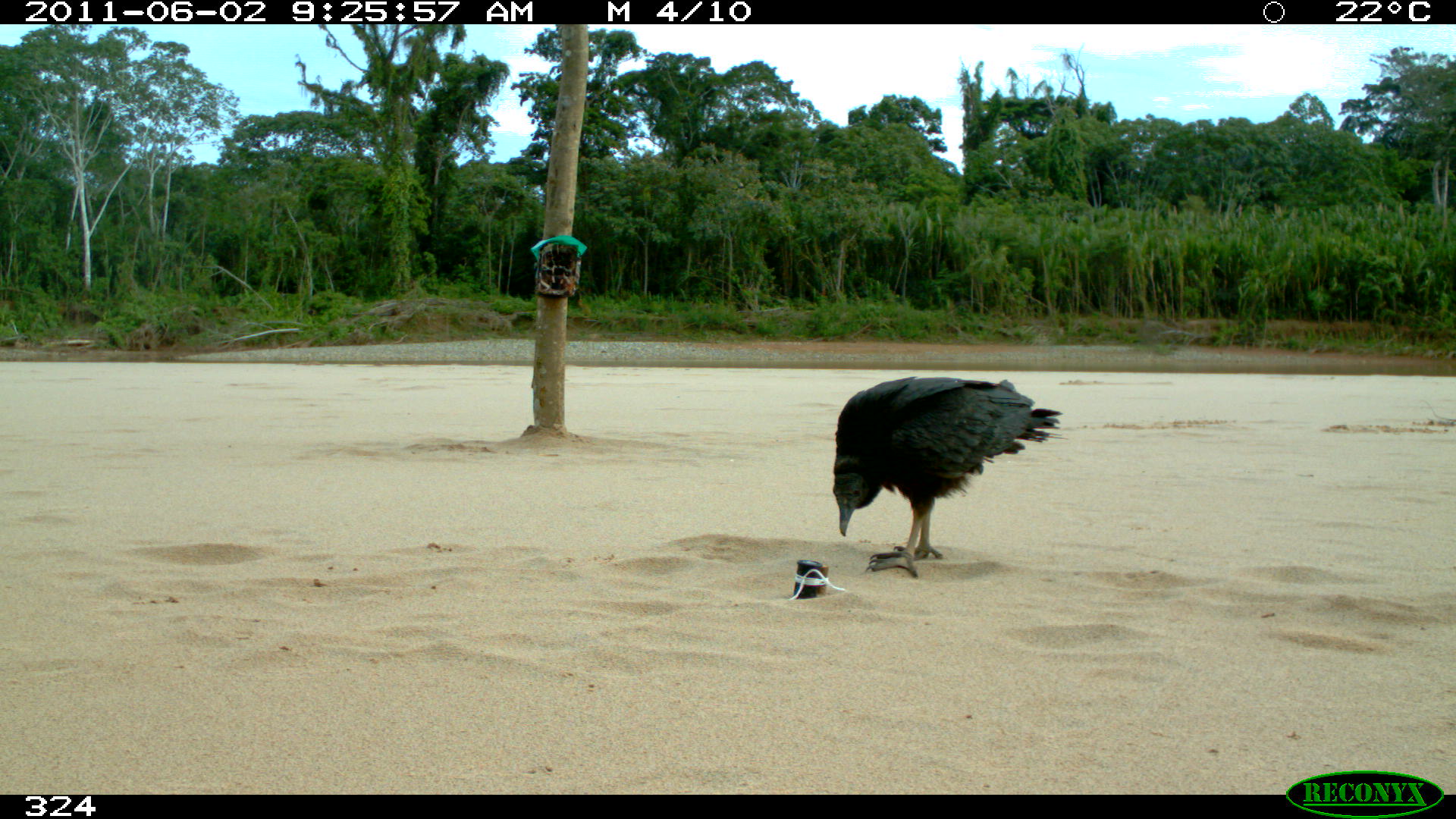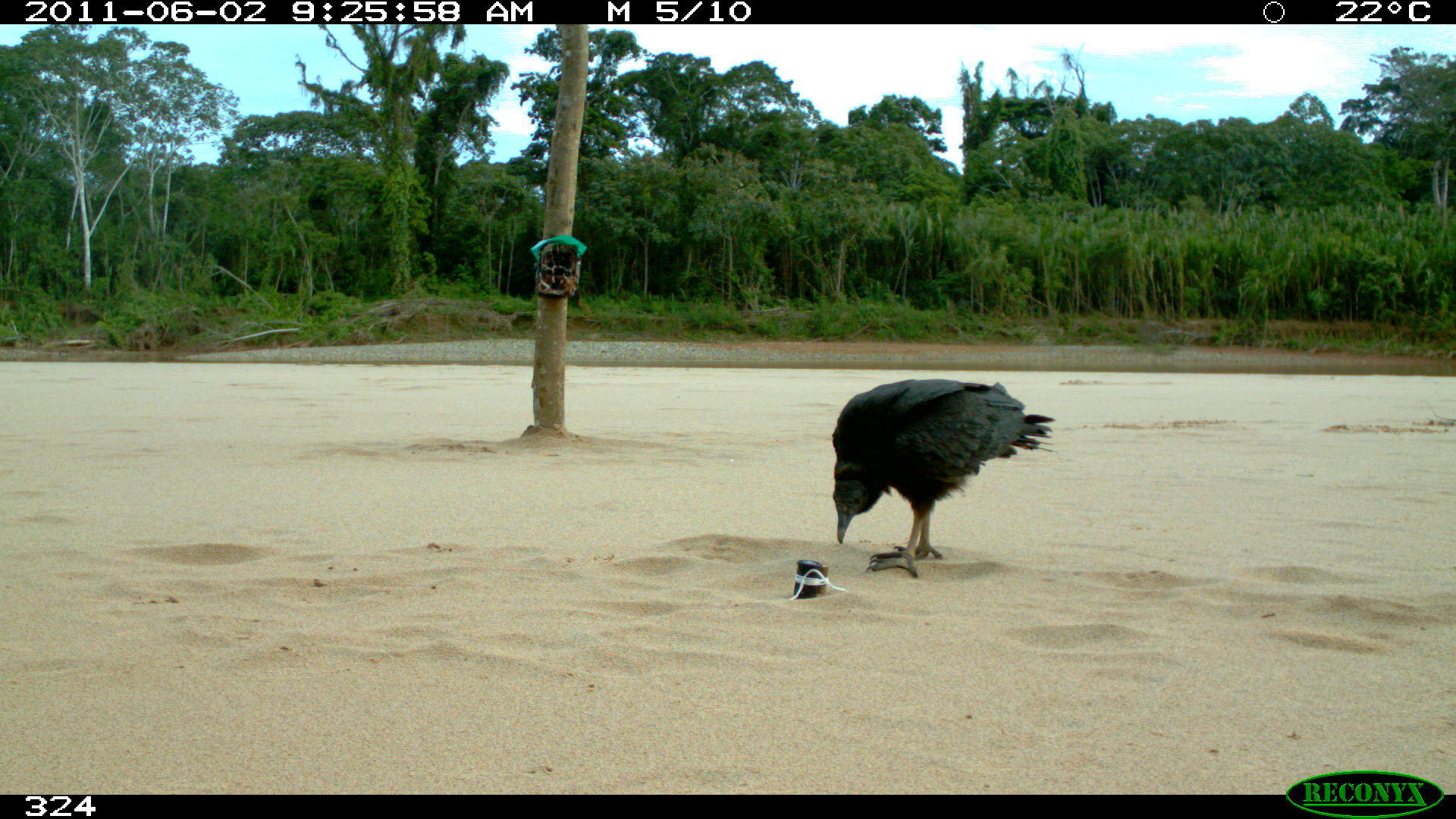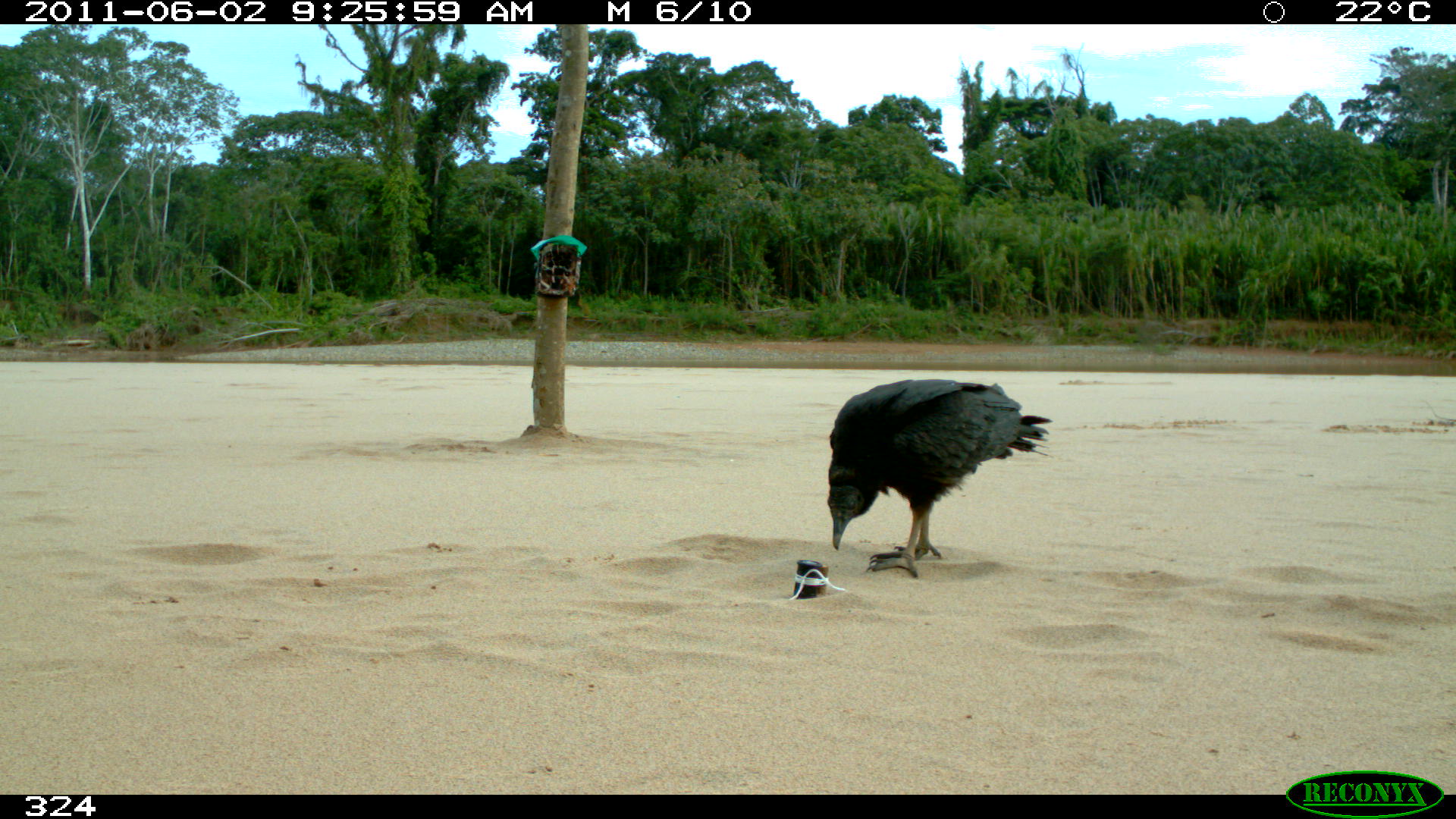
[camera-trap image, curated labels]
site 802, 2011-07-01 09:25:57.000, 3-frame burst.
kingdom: Animalia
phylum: Chordata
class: Aves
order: Cathartiformes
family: Cathartidae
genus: Coragyps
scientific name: Coragyps atratus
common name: black vulture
Coragyps atratus (black vulture).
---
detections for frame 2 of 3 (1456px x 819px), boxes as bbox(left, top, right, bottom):
coragyps atratus: bbox(831, 375, 1055, 576)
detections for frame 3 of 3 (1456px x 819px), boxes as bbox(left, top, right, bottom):
coragyps atratus: bbox(827, 378, 1052, 578)